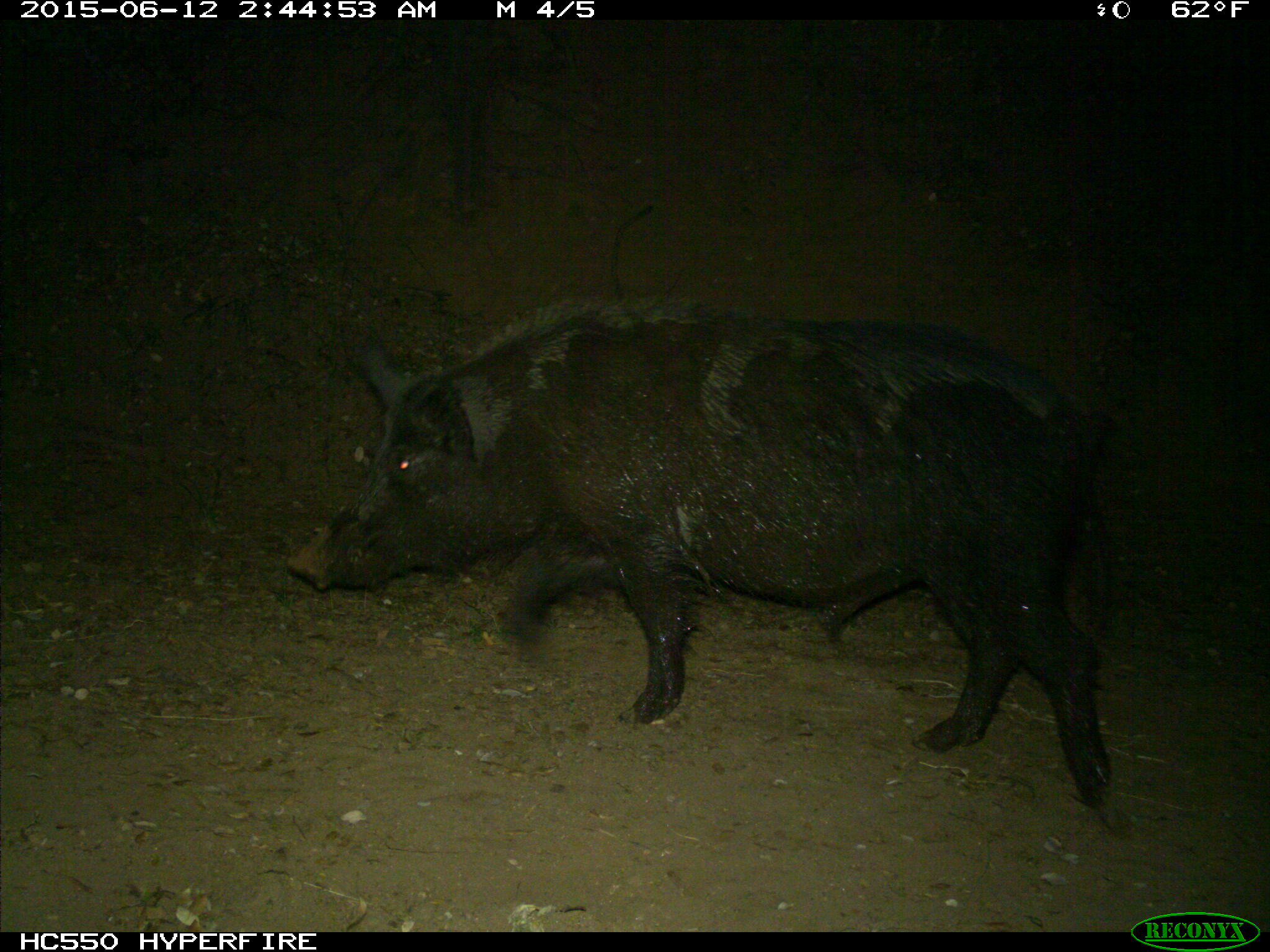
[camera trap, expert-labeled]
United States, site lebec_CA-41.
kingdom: Animalia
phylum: Chordata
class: Mammalia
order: Artiodactyla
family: Suidae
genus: Sus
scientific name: Sus scrofa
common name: wild boar